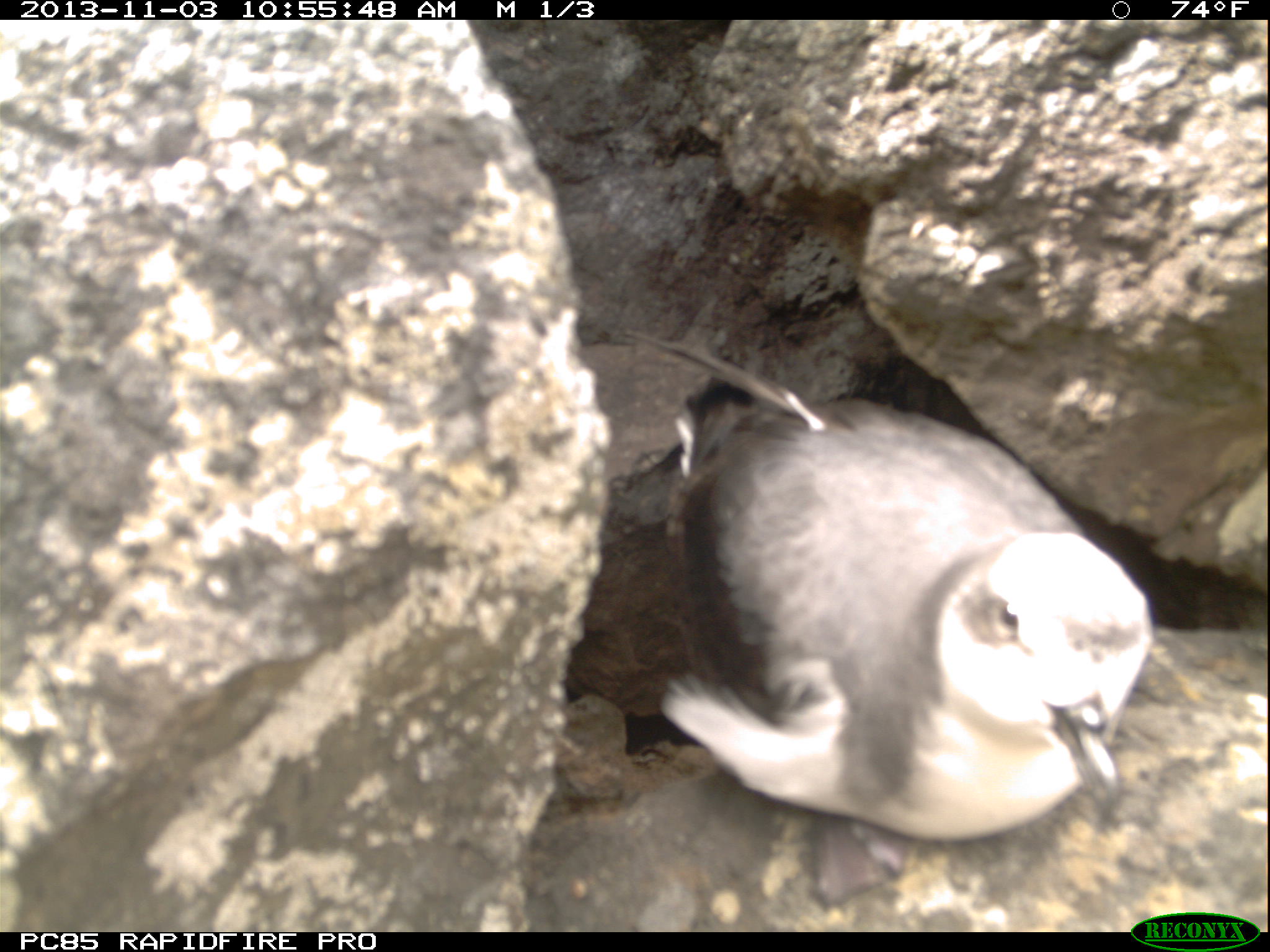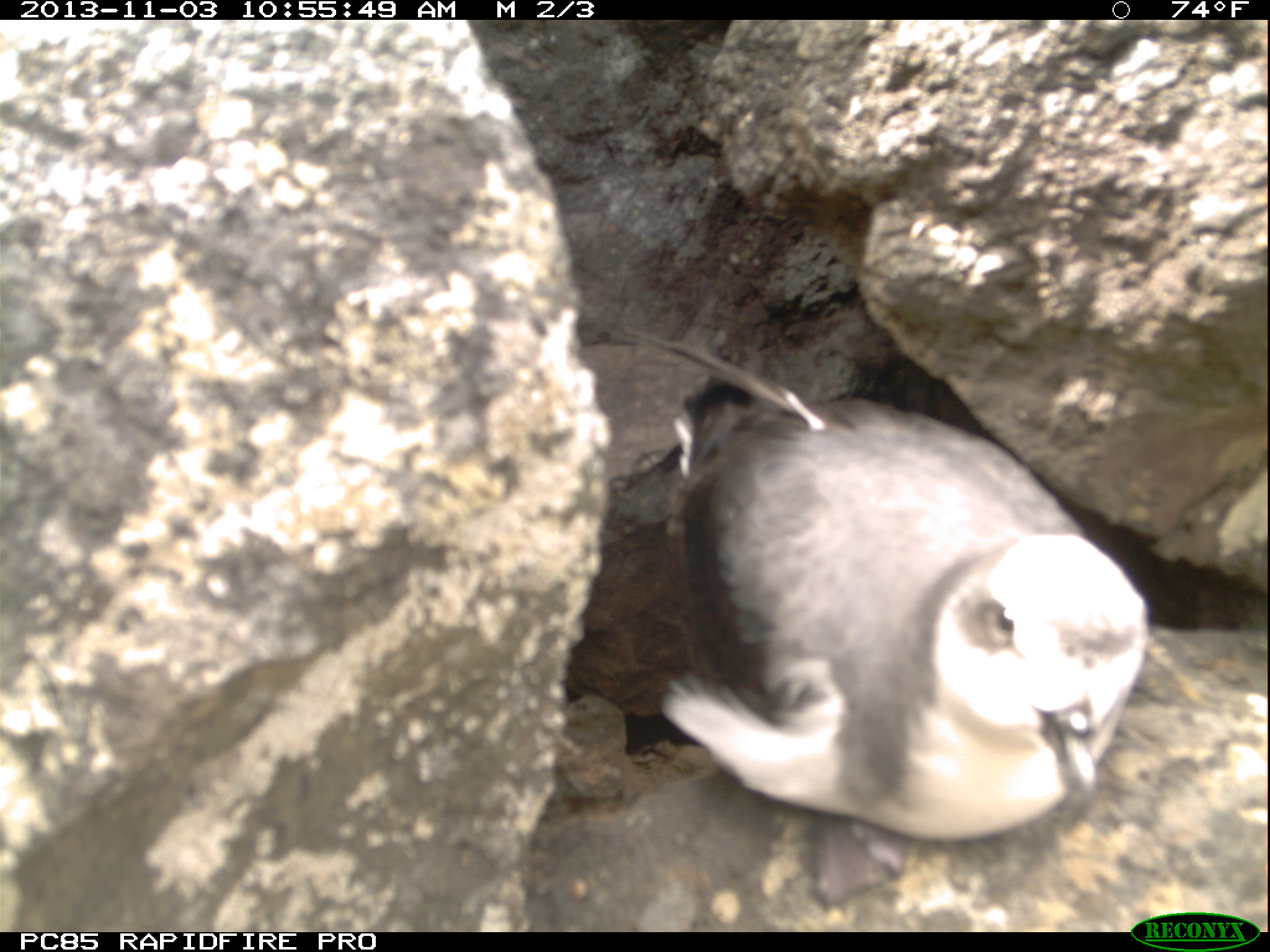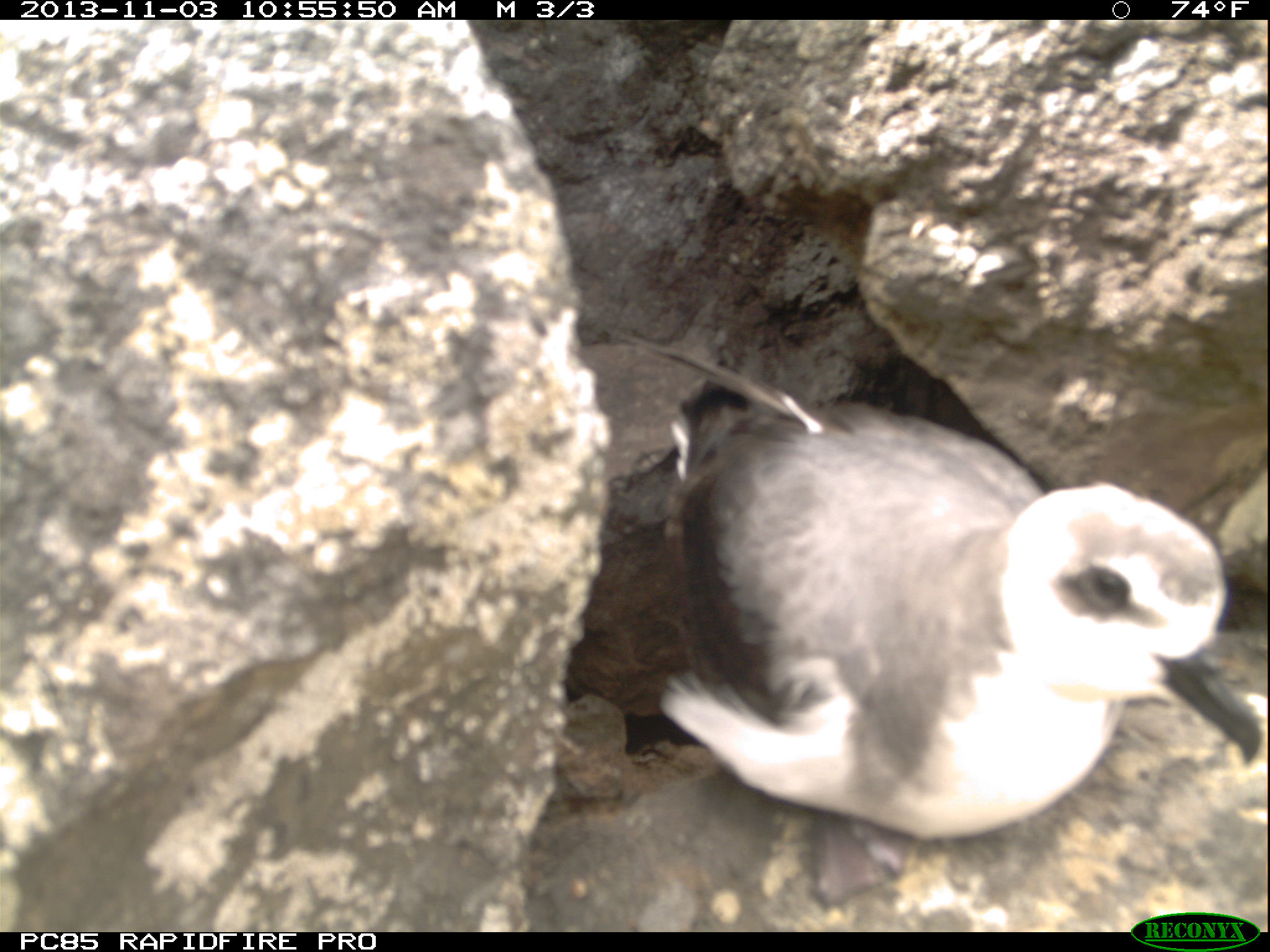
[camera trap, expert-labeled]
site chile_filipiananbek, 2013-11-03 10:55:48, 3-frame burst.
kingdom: Animalia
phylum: Chordata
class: Aves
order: Procellariiformes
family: Procellariidae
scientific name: Procellariidae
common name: petrel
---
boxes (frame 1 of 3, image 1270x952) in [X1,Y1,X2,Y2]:
petrel: [620,340,1162,843]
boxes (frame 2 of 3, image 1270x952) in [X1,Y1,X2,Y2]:
petrel: [644,371,1152,850]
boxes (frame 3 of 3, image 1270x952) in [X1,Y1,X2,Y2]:
petrel: [595,385,1265,848]